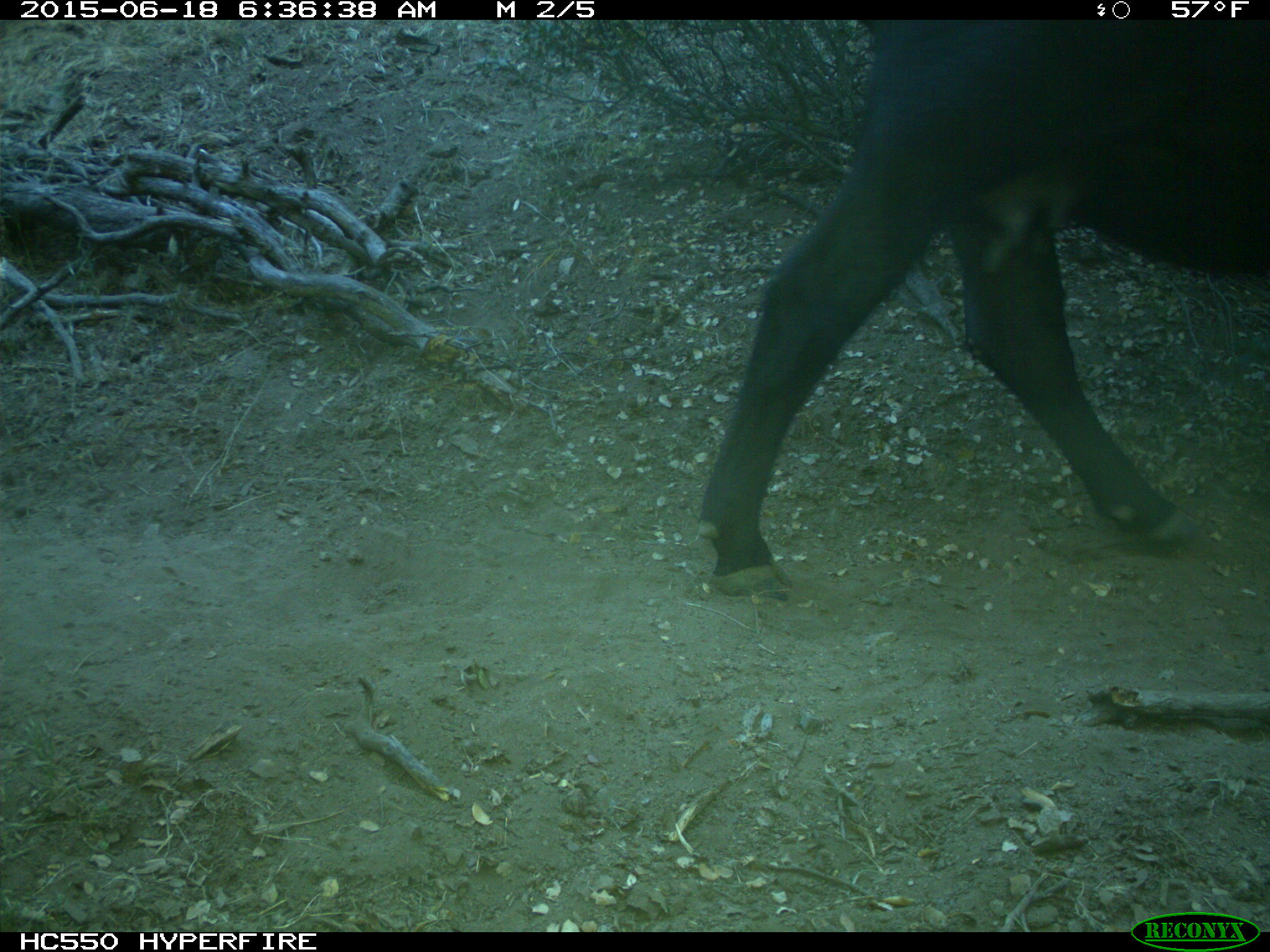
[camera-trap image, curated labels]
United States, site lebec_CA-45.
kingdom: Animalia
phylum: Chordata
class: Mammalia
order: Artiodactyla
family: Bovidae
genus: Bos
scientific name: Bos taurus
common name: domestic cow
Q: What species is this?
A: Bos taurus (domestic cow).